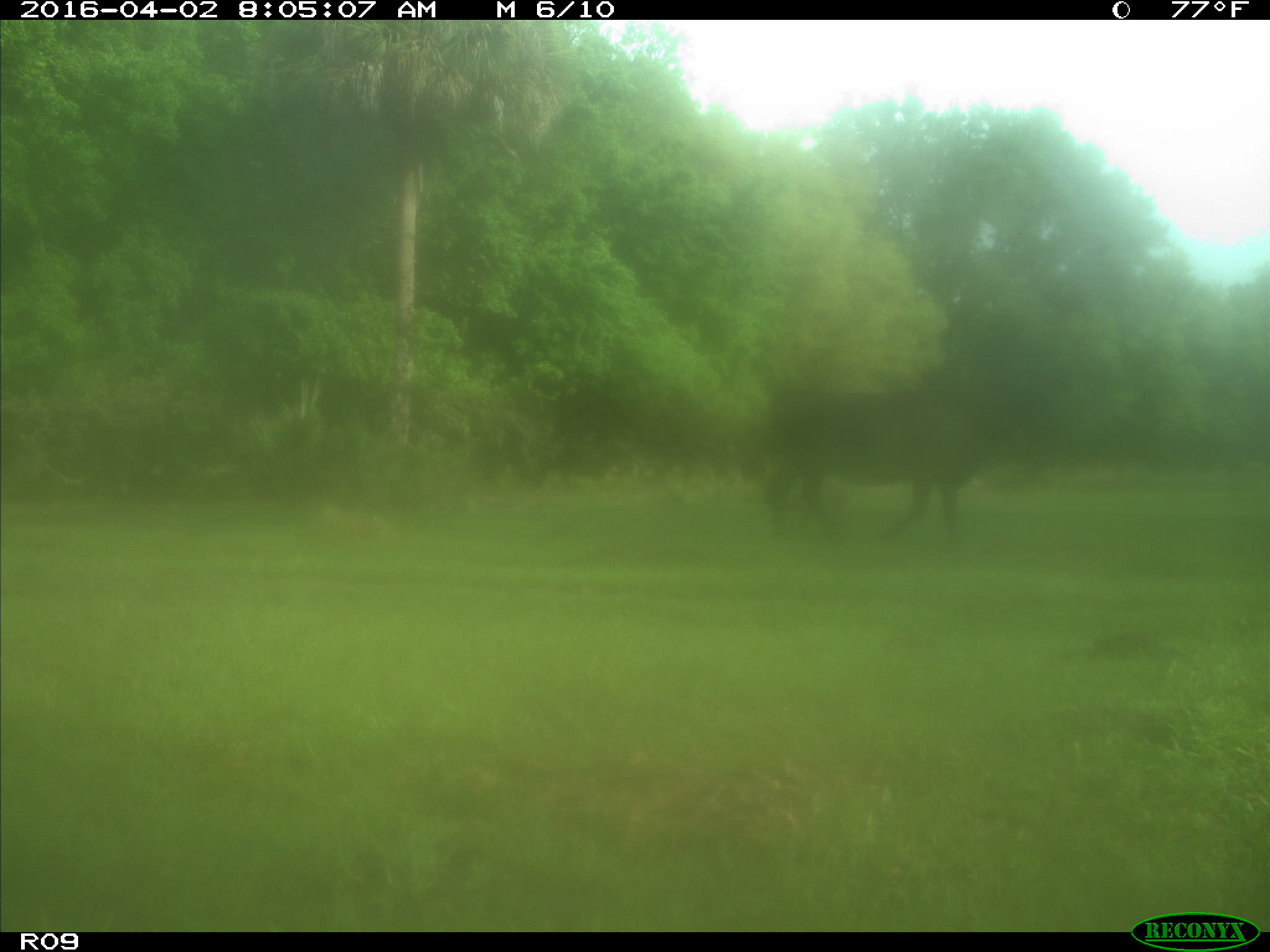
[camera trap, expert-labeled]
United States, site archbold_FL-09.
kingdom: Animalia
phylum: Chordata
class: Mammalia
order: Artiodactyla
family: Bovidae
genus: Bos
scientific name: Bos taurus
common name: domestic cow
Bos taurus (domestic cow).